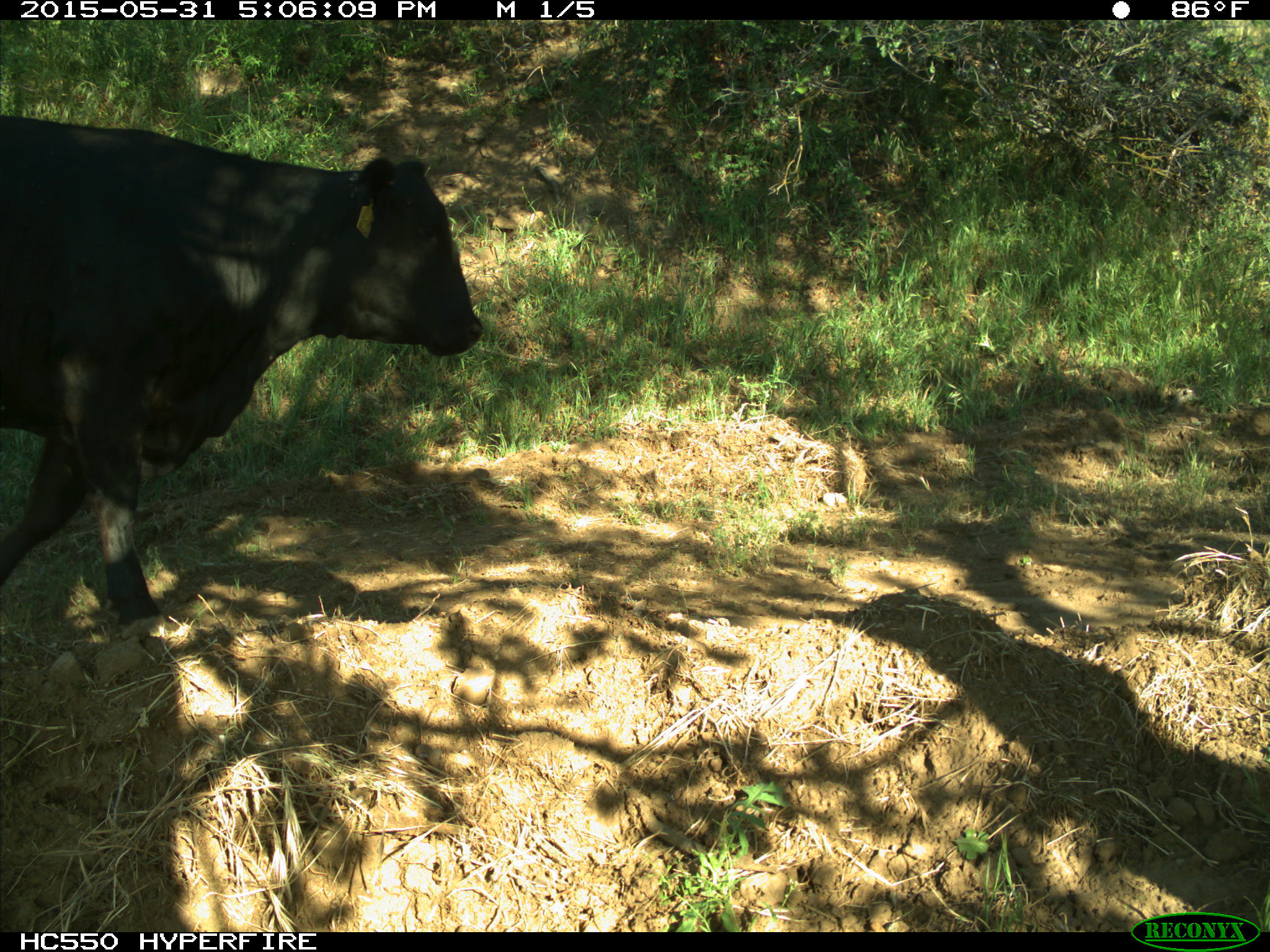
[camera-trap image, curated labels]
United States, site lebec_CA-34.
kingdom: Animalia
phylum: Chordata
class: Mammalia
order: Artiodactyla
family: Bovidae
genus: Bos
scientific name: Bos taurus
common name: domestic cow